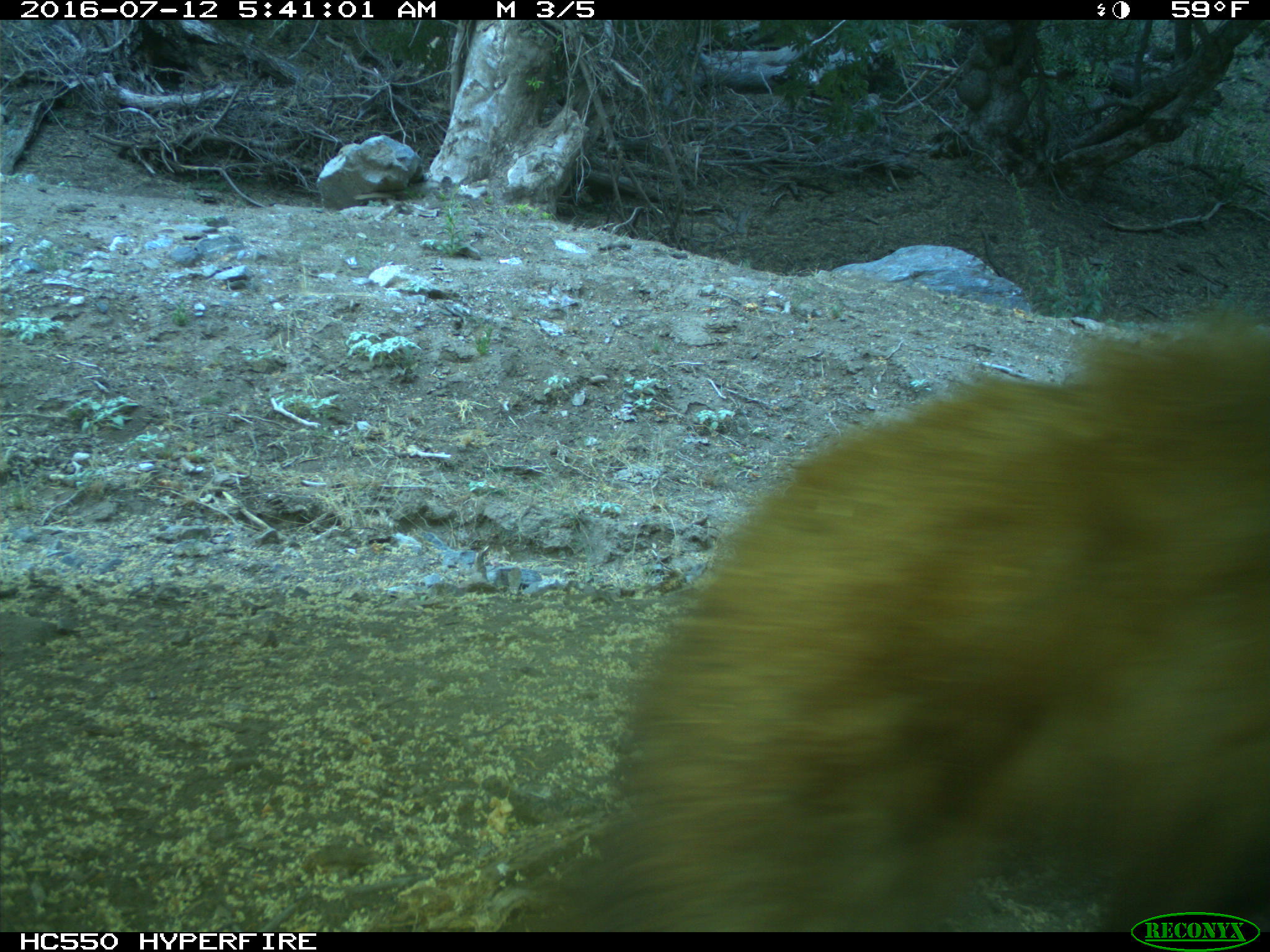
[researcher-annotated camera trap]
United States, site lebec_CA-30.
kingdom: Animalia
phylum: Chordata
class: Mammalia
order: Carnivora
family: Ursidae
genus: Ursus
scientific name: Ursus americanus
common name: american black bear